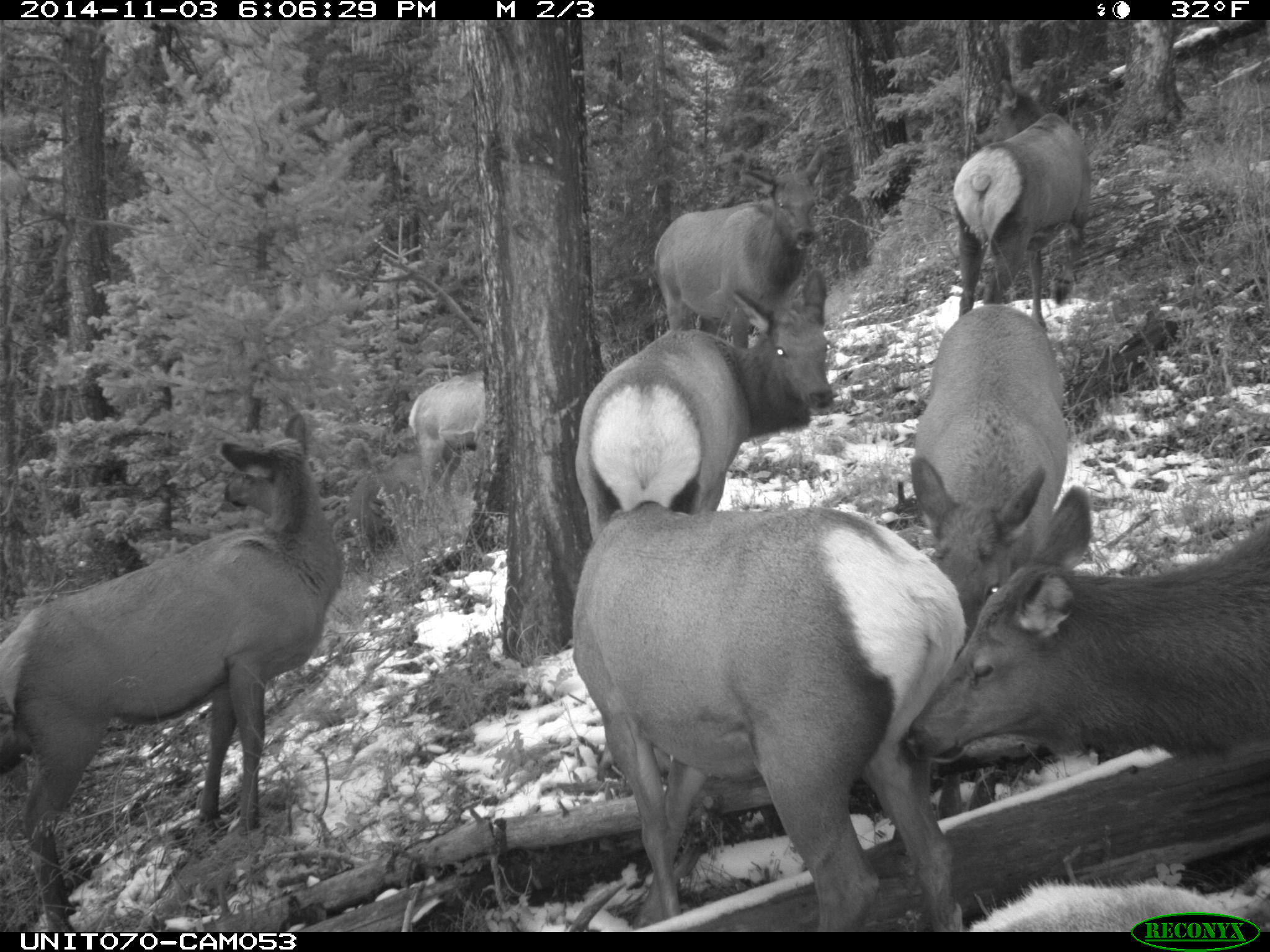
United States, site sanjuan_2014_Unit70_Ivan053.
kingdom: Animalia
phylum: Chordata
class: Mammalia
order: Artiodactyla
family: Cervidae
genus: Cervus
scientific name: Cervus elaphus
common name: red deer